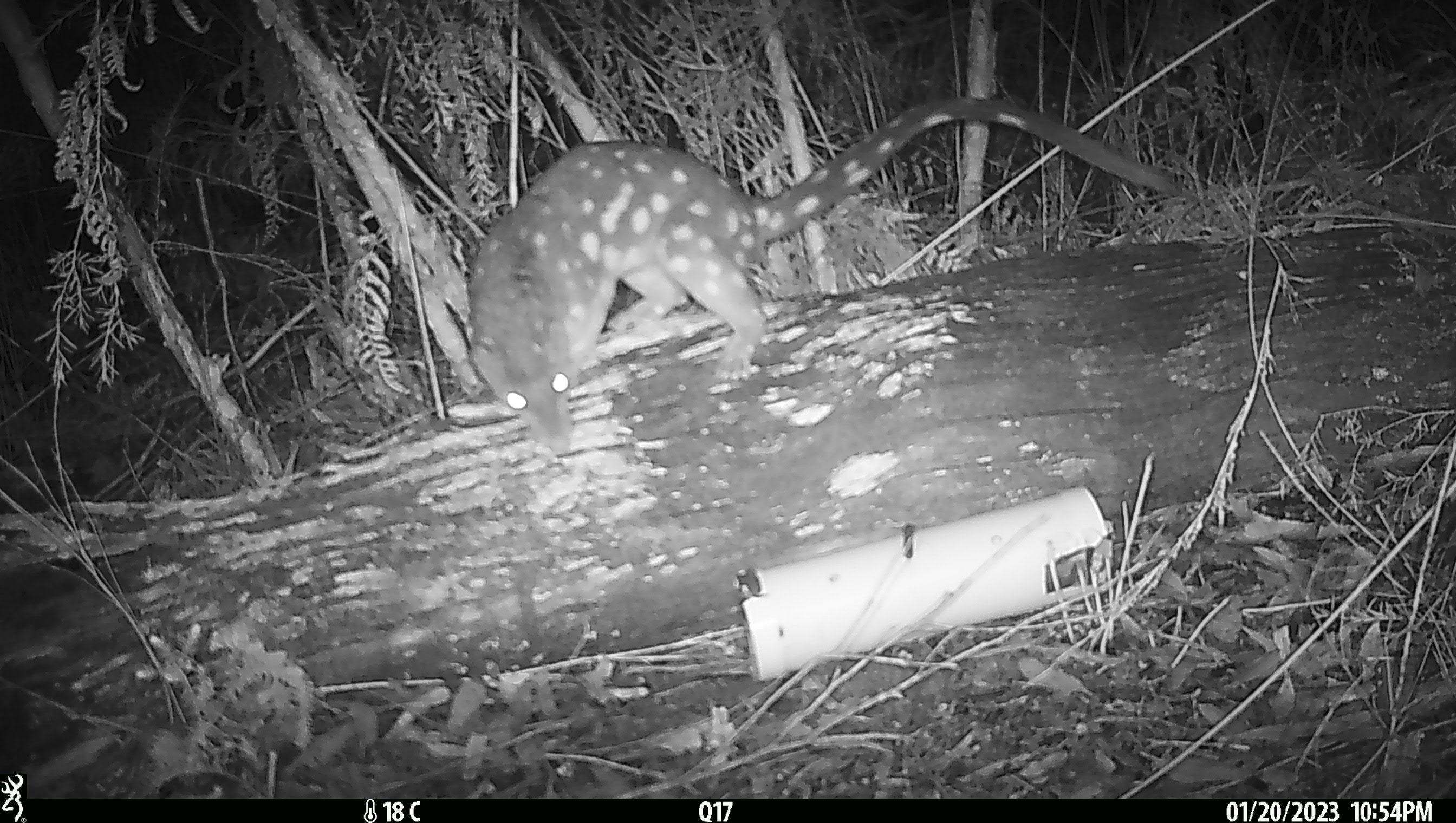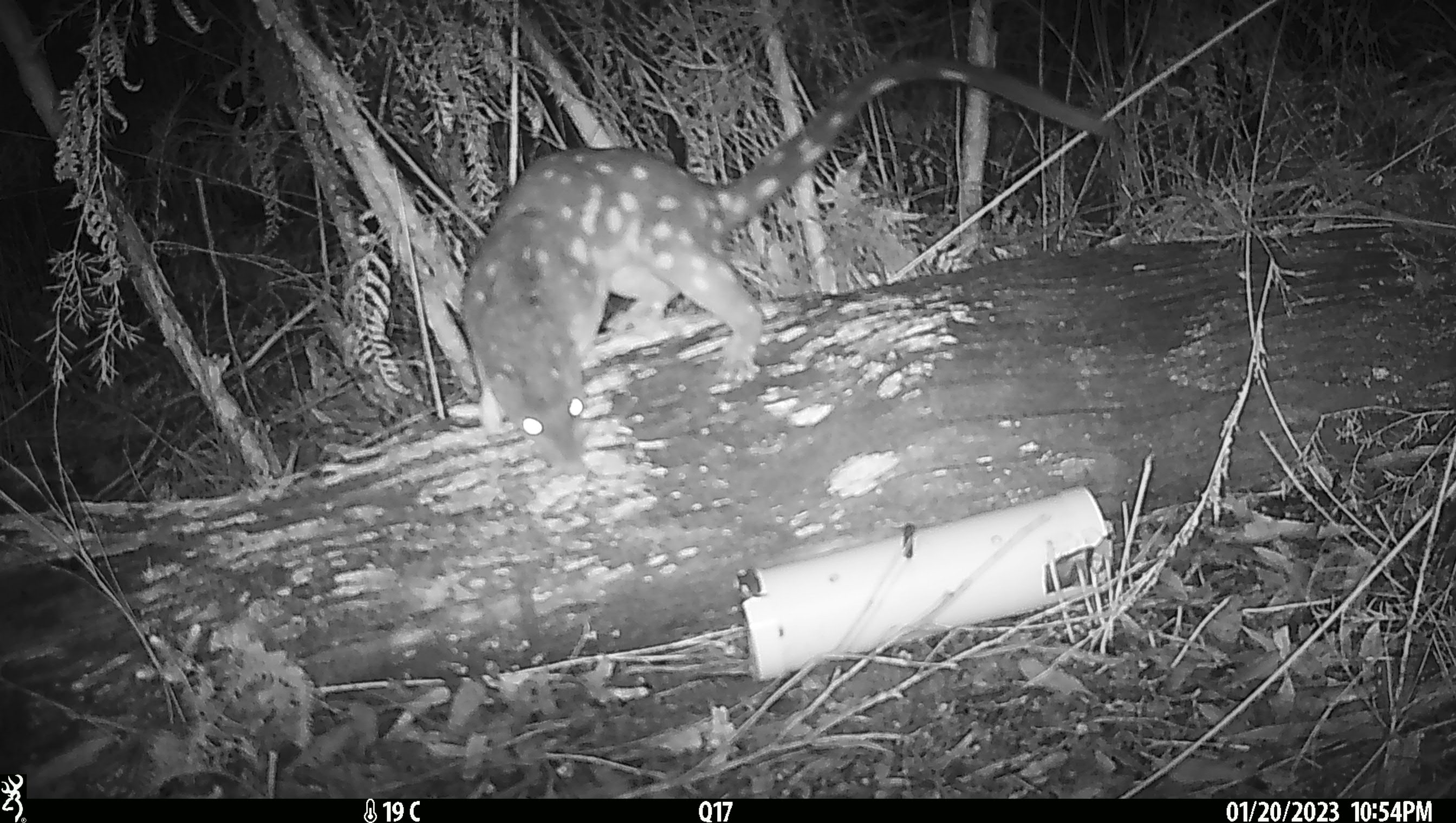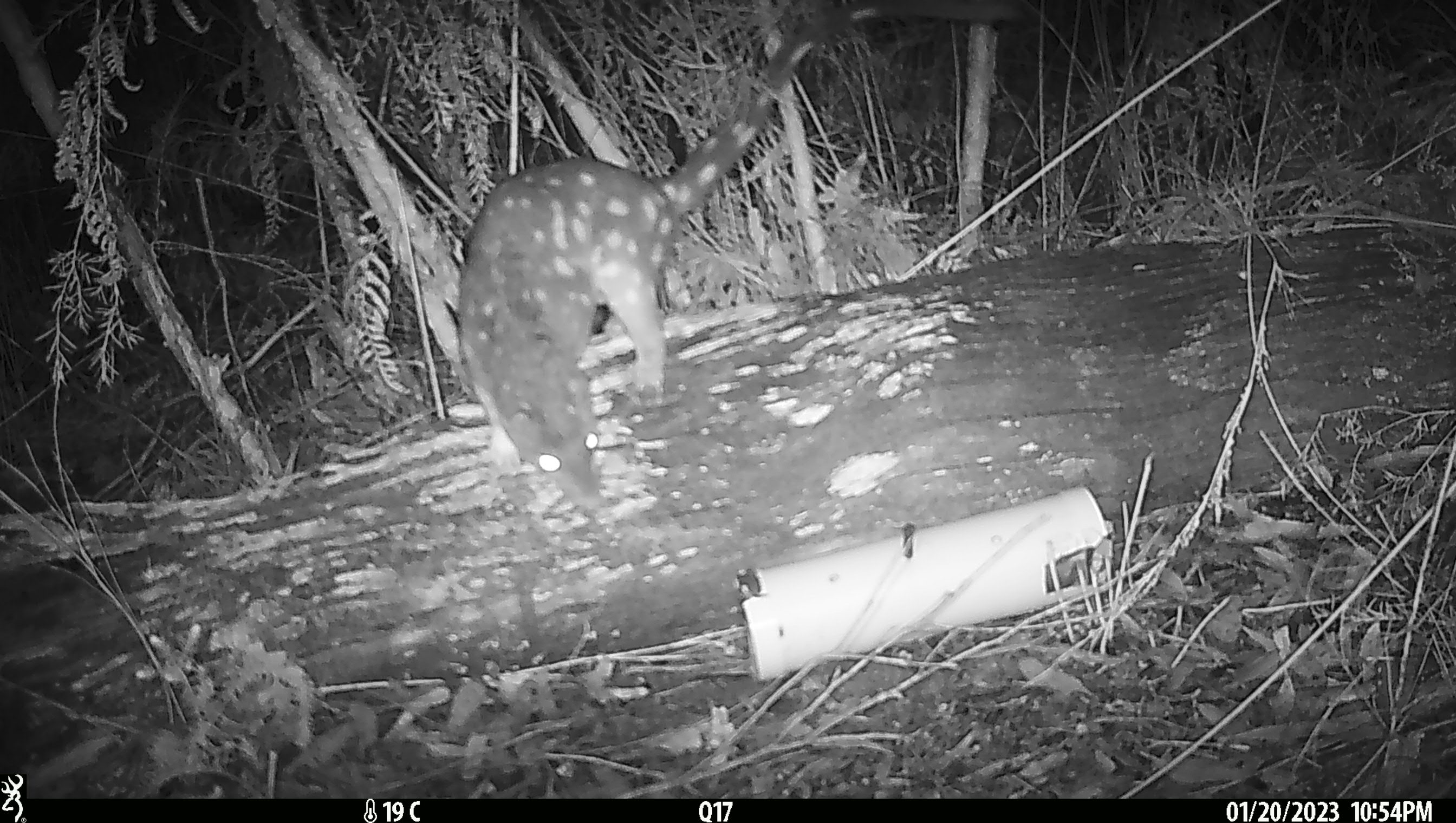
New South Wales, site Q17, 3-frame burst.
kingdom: Animalia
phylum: Chordata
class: Mammalia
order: Dasyuromorphia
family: Dasyuridae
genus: Dasyurus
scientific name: Dasyurus maculatus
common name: spotted-tailed quoll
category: quoll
Quoll (spotted-tailed quoll) (Dasyurus maculatus).